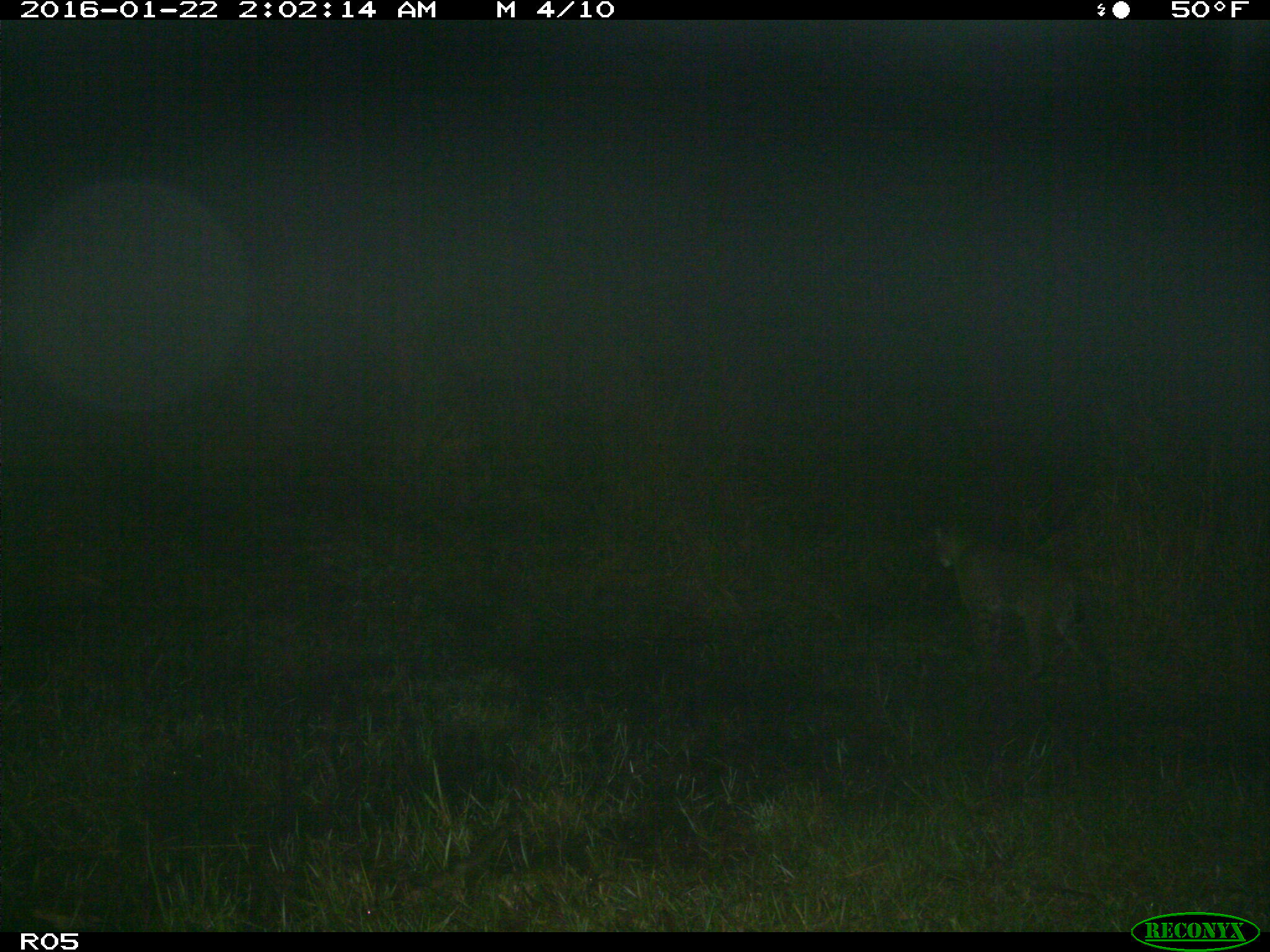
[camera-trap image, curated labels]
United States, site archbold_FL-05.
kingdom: Animalia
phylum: Chordata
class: Mammalia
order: Carnivora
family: Felidae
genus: Lynx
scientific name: Lynx rufus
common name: bobcat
Lynx rufus (bobcat).